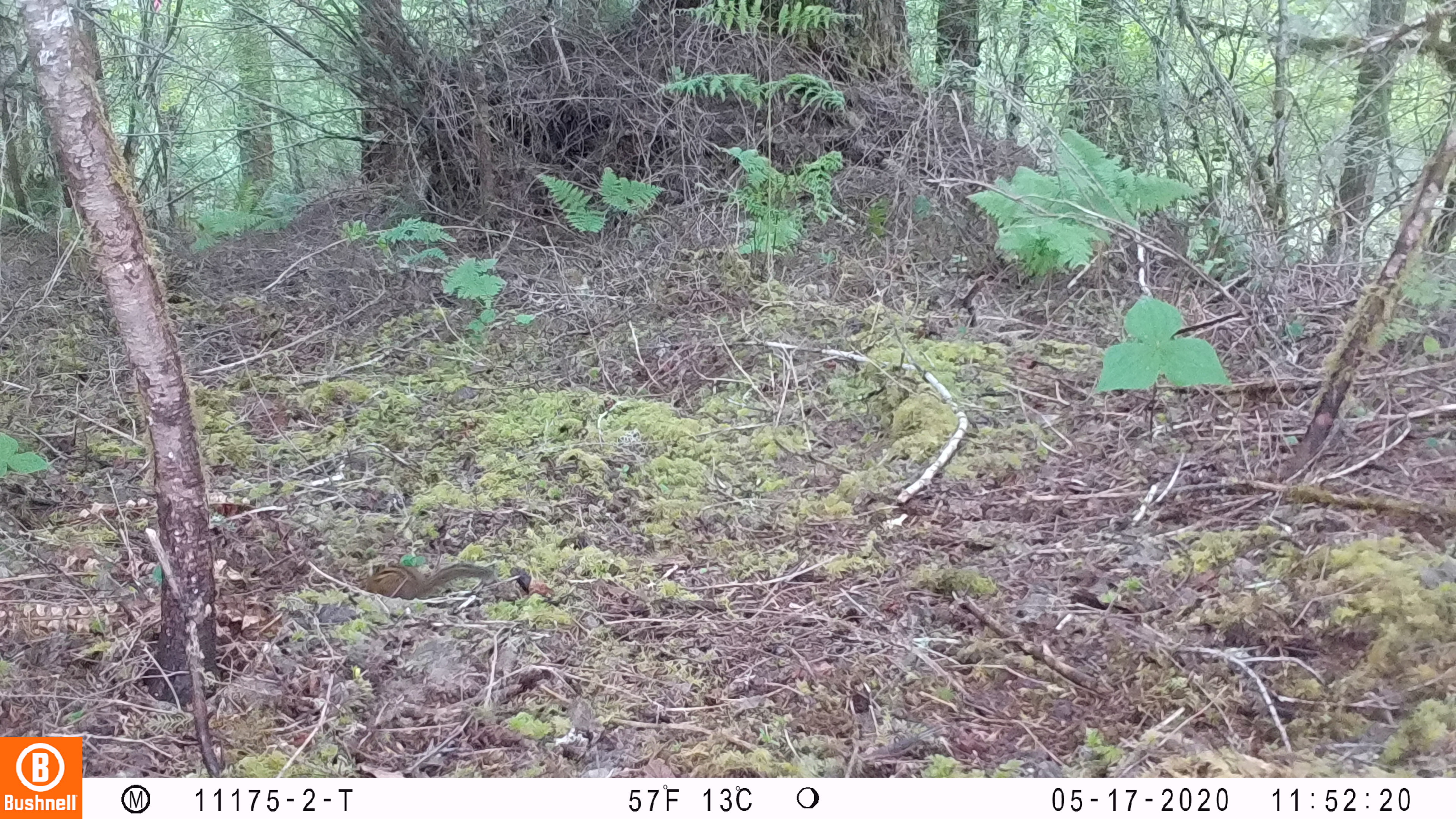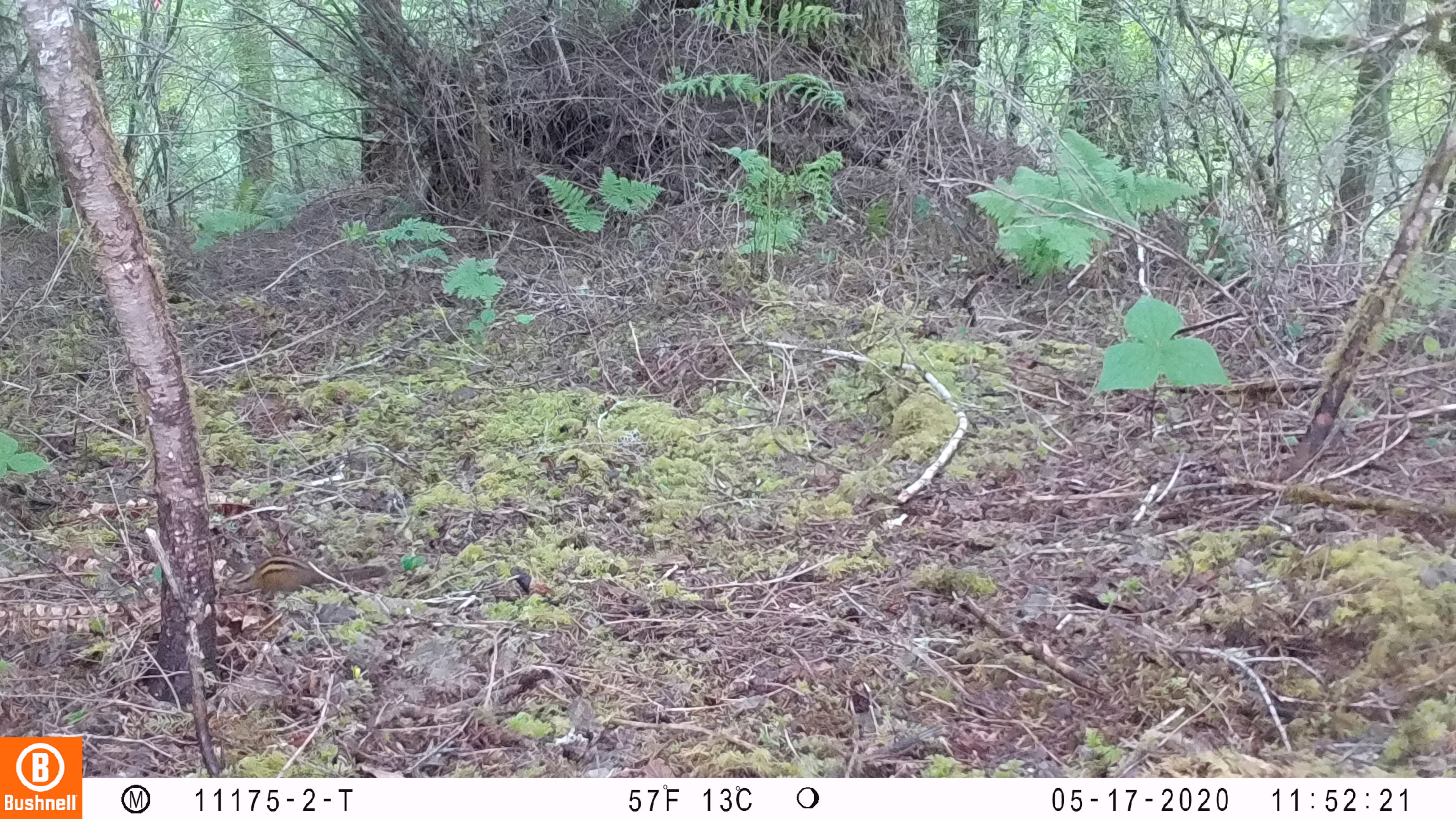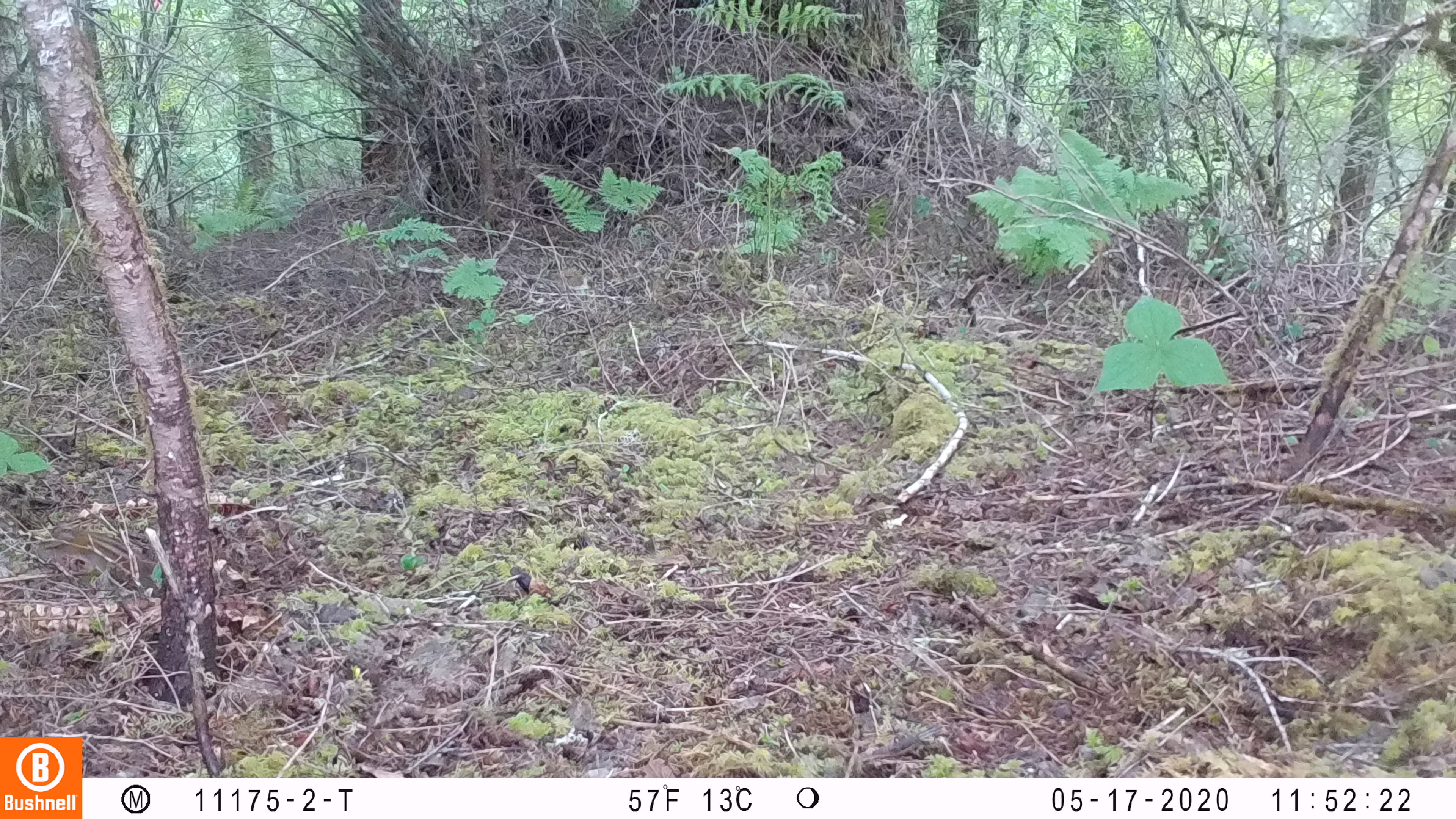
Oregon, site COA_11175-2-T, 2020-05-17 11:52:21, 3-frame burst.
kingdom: Animalia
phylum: Chordata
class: Mammalia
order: Rodentia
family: Sciuridae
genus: Neotamias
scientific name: Neotamias townsendii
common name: townsend's chipmunk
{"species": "townsend's chipmunk (Neotamias townsendii)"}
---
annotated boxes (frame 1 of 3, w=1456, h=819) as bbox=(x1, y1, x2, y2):
townsend's chipmunk: bbox=(363, 560, 497, 600)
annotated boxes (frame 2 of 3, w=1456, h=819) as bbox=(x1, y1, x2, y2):
townsend's chipmunk: bbox=(222, 550, 390, 597)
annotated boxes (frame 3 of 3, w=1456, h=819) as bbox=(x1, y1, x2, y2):
townsend's chipmunk: bbox=(35, 522, 164, 596)